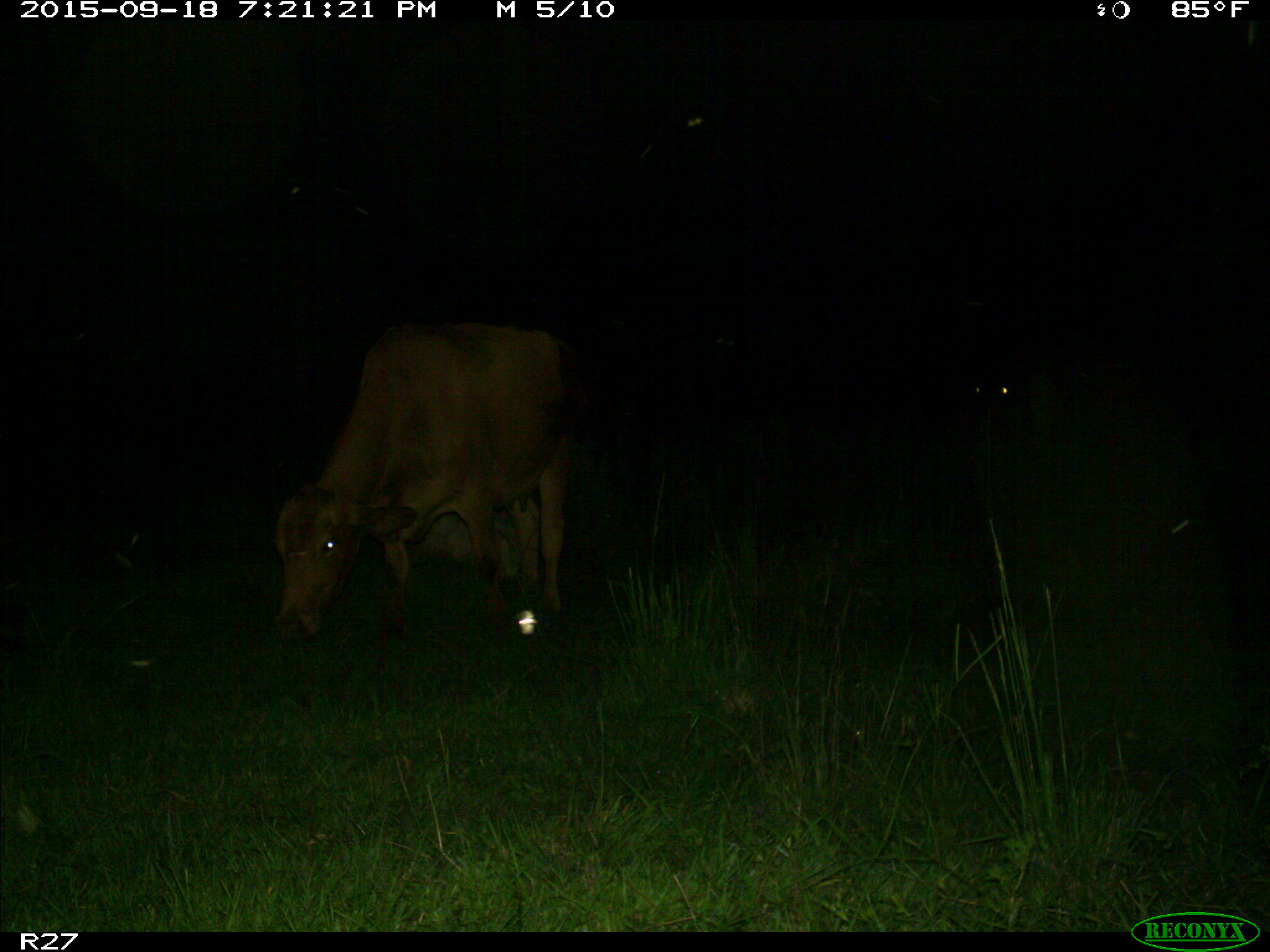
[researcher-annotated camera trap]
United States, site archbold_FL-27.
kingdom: Animalia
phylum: Chordata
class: Mammalia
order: Artiodactyla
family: Bovidae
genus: Bos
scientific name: Bos taurus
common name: domestic cow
Bos taurus (domestic cow).